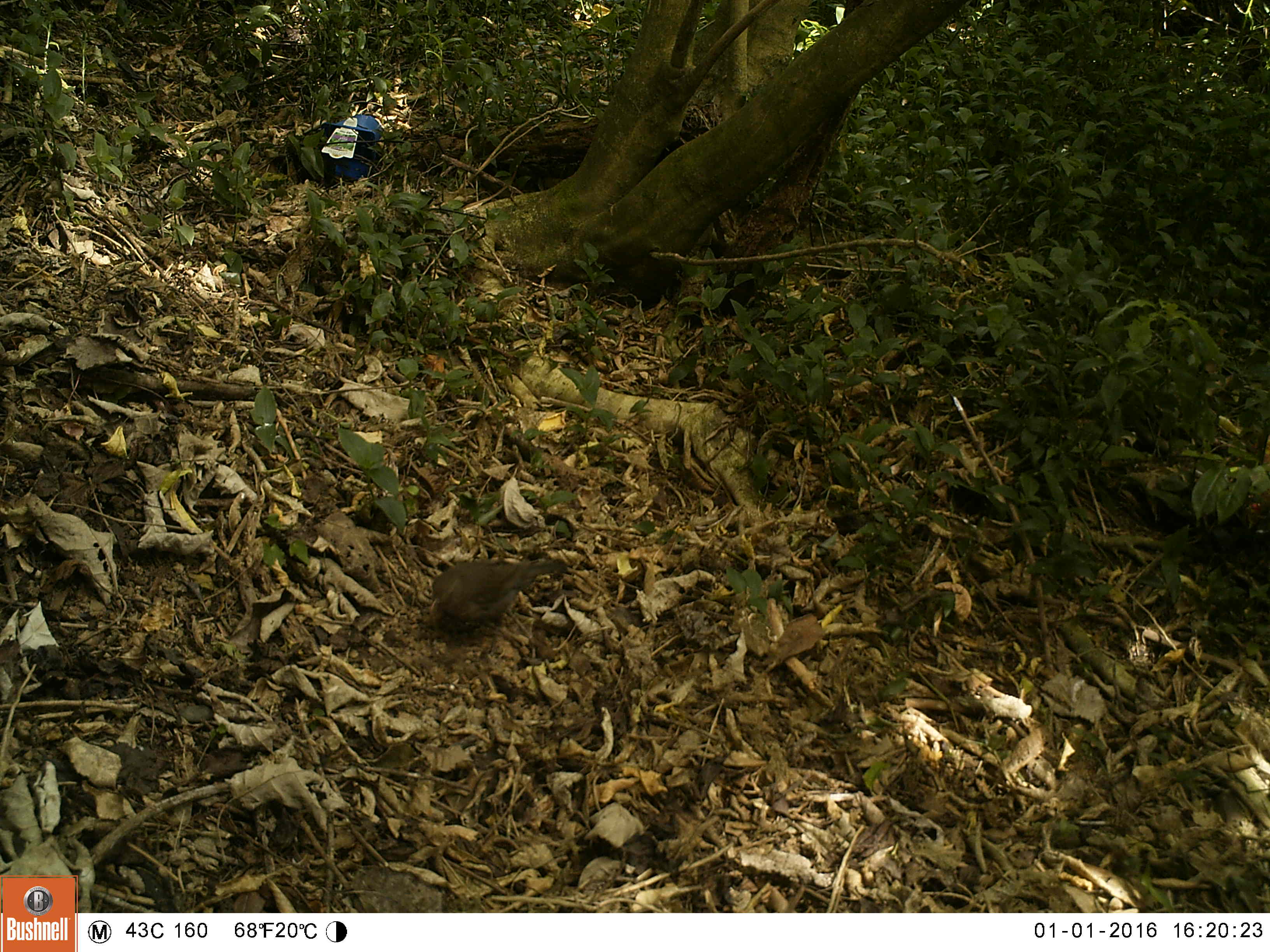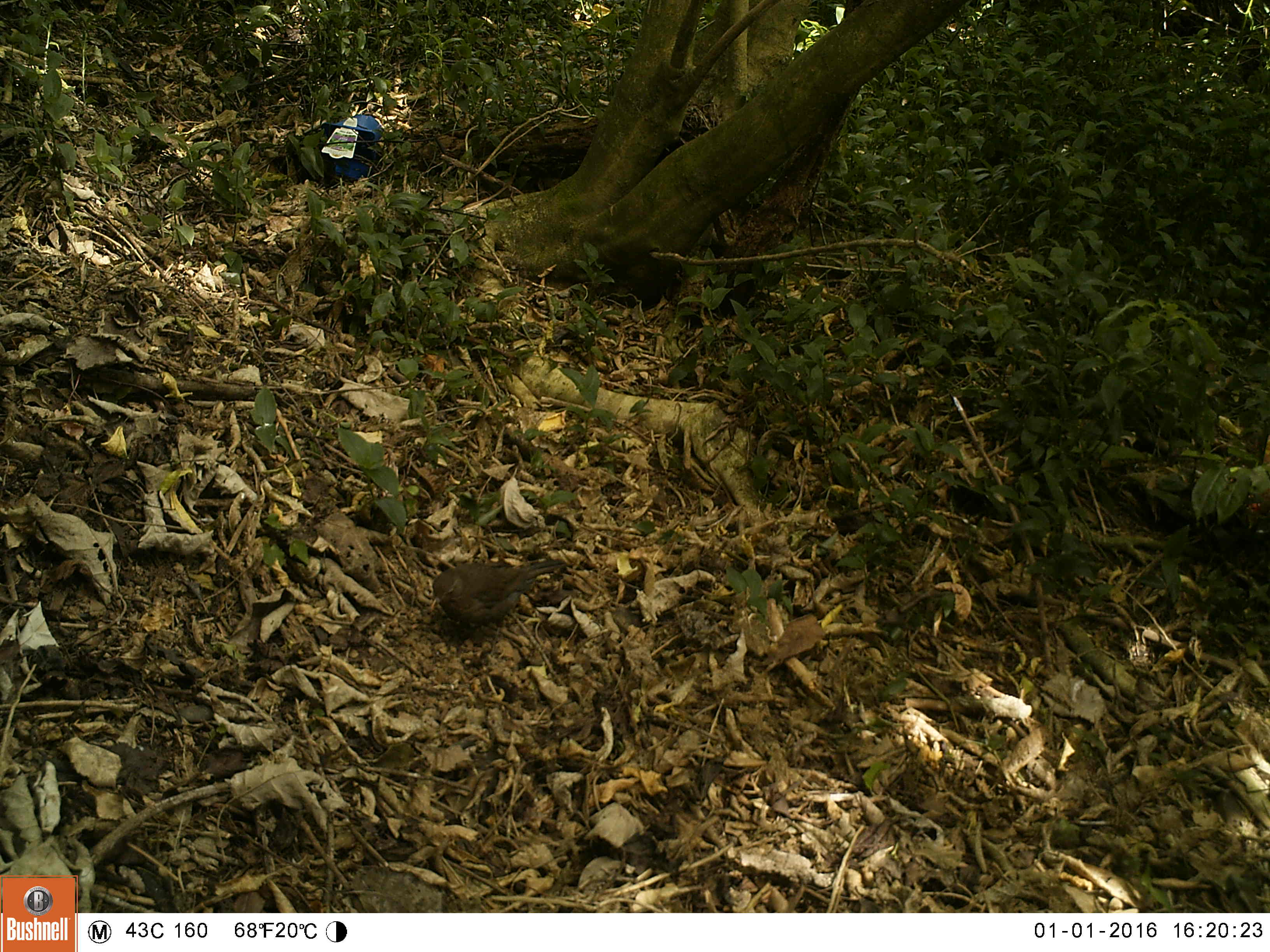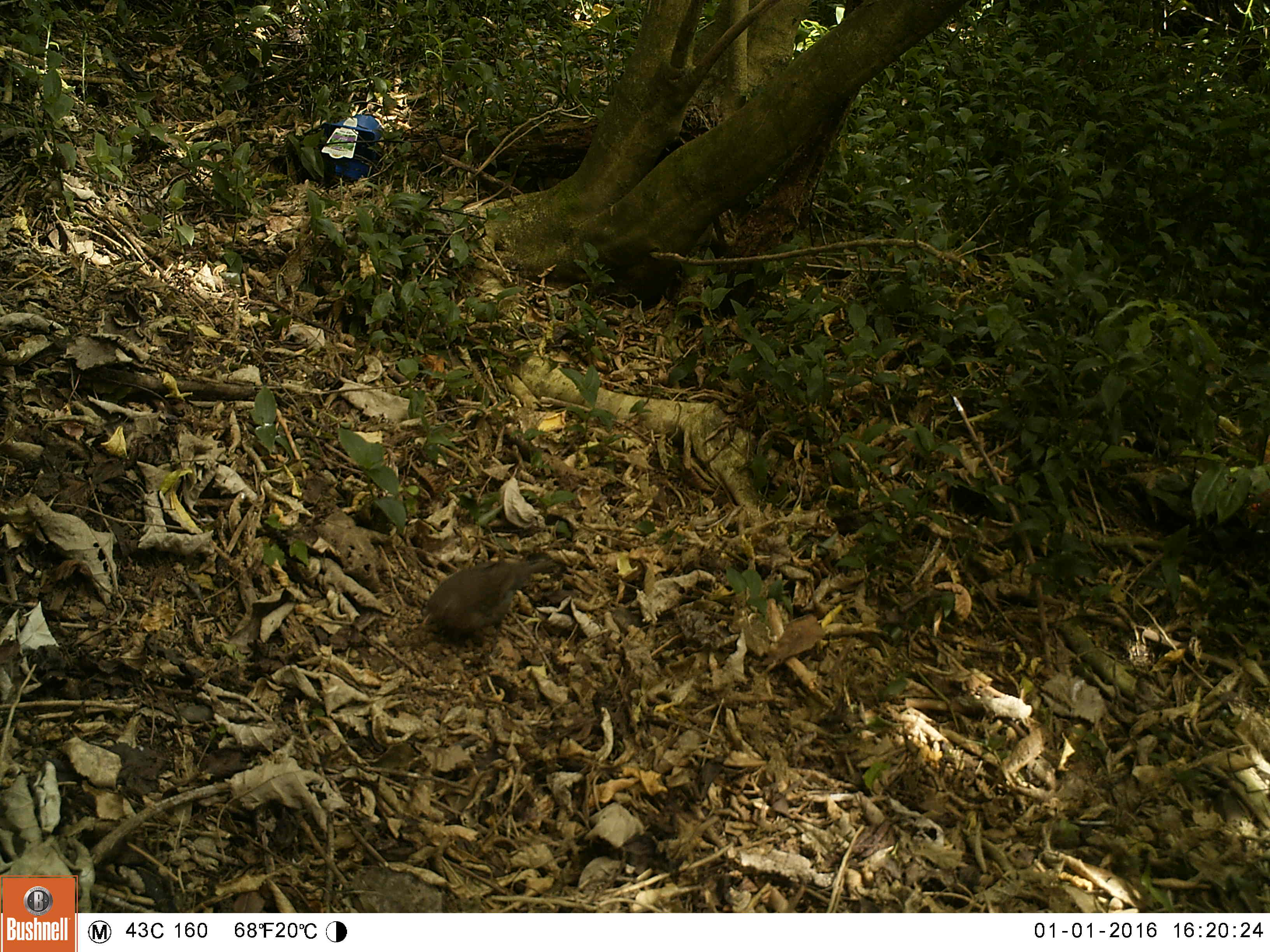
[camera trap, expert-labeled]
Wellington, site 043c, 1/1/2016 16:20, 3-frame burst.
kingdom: Animalia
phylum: Chordata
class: Aves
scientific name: Aves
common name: bird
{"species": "bird (Aves)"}